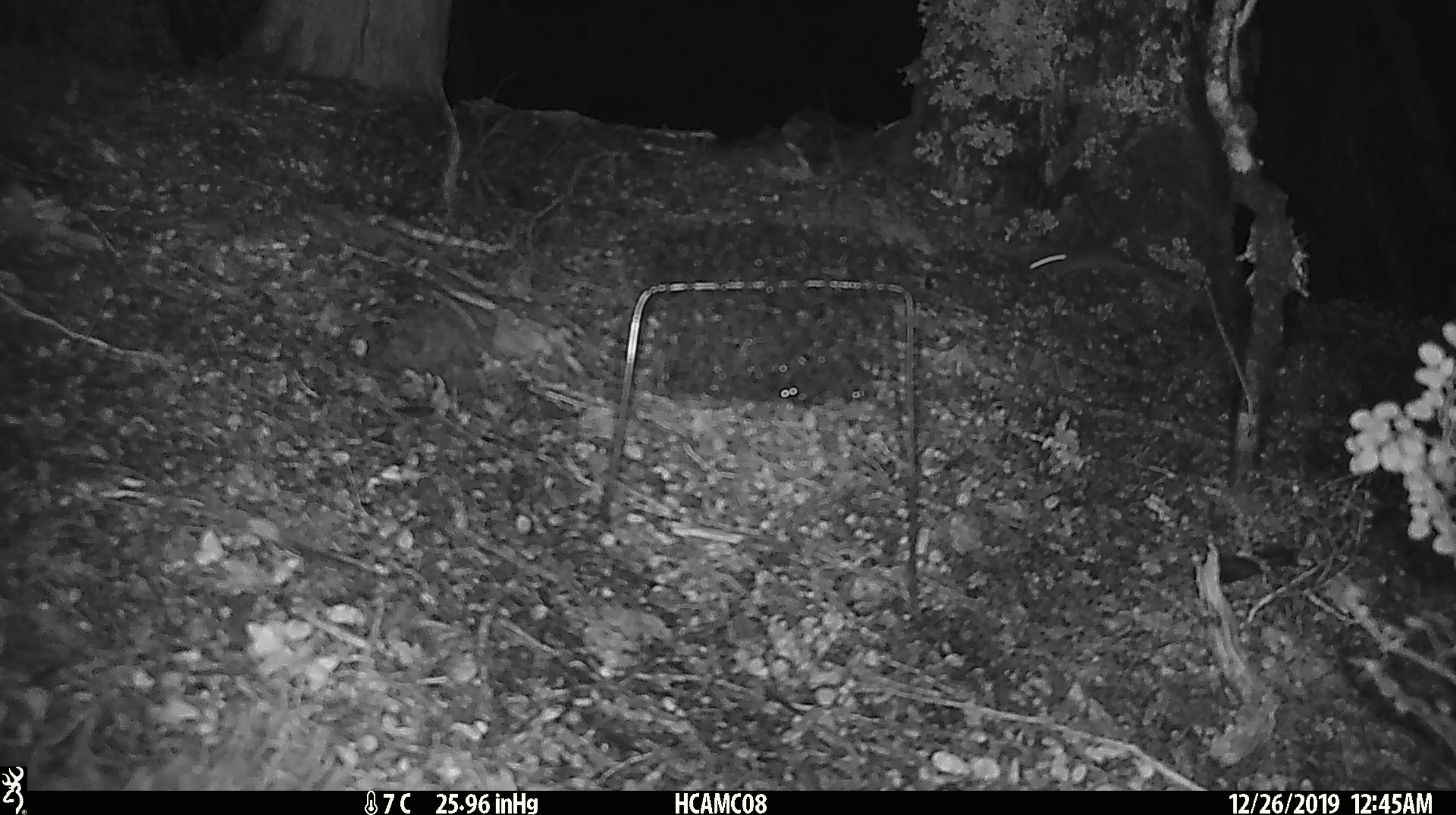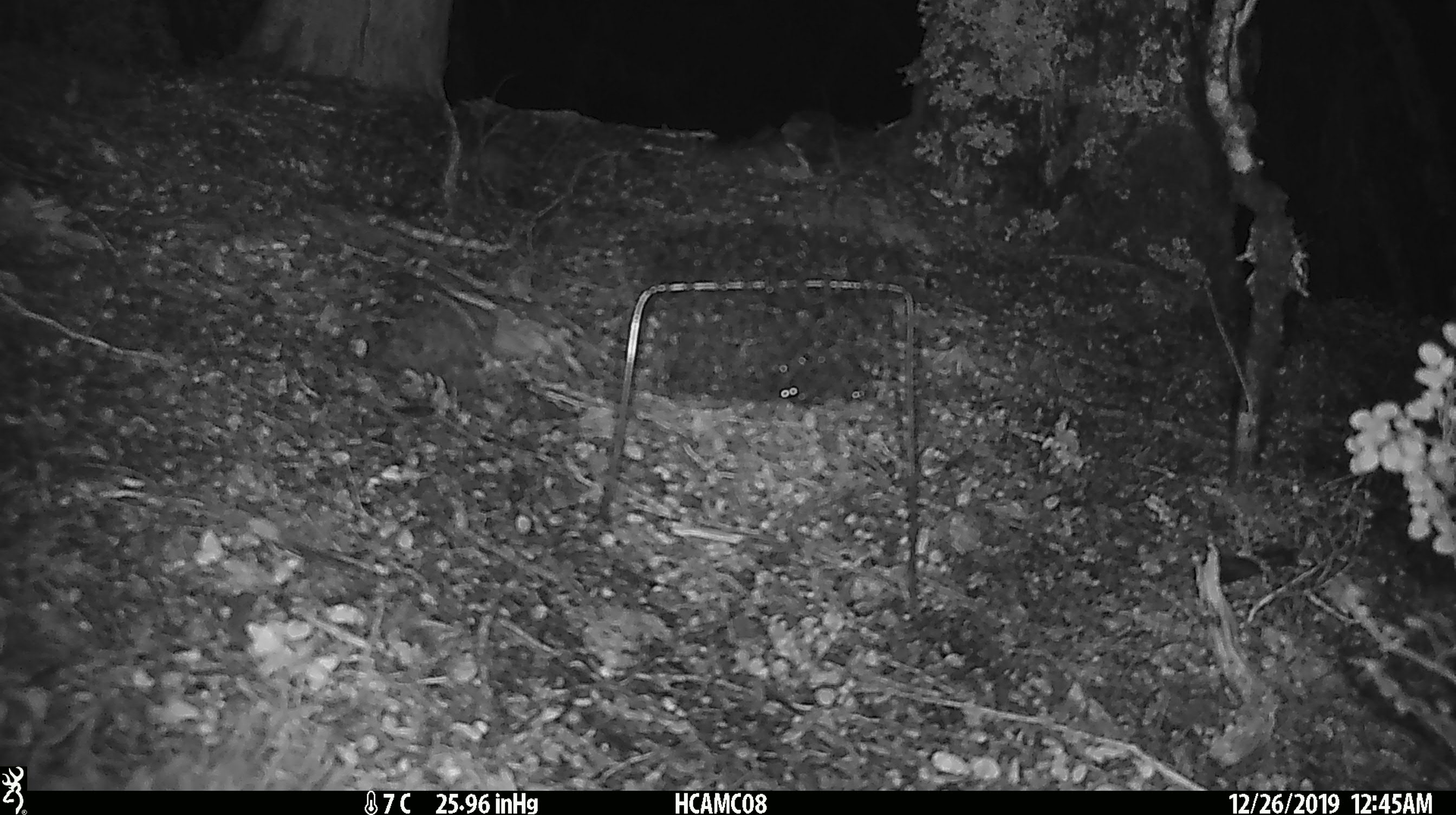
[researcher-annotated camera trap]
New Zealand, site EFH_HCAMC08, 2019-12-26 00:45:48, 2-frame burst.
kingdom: Animalia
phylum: Chordata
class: Mammalia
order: Rodentia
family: Muridae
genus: Mus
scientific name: Mus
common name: mouse